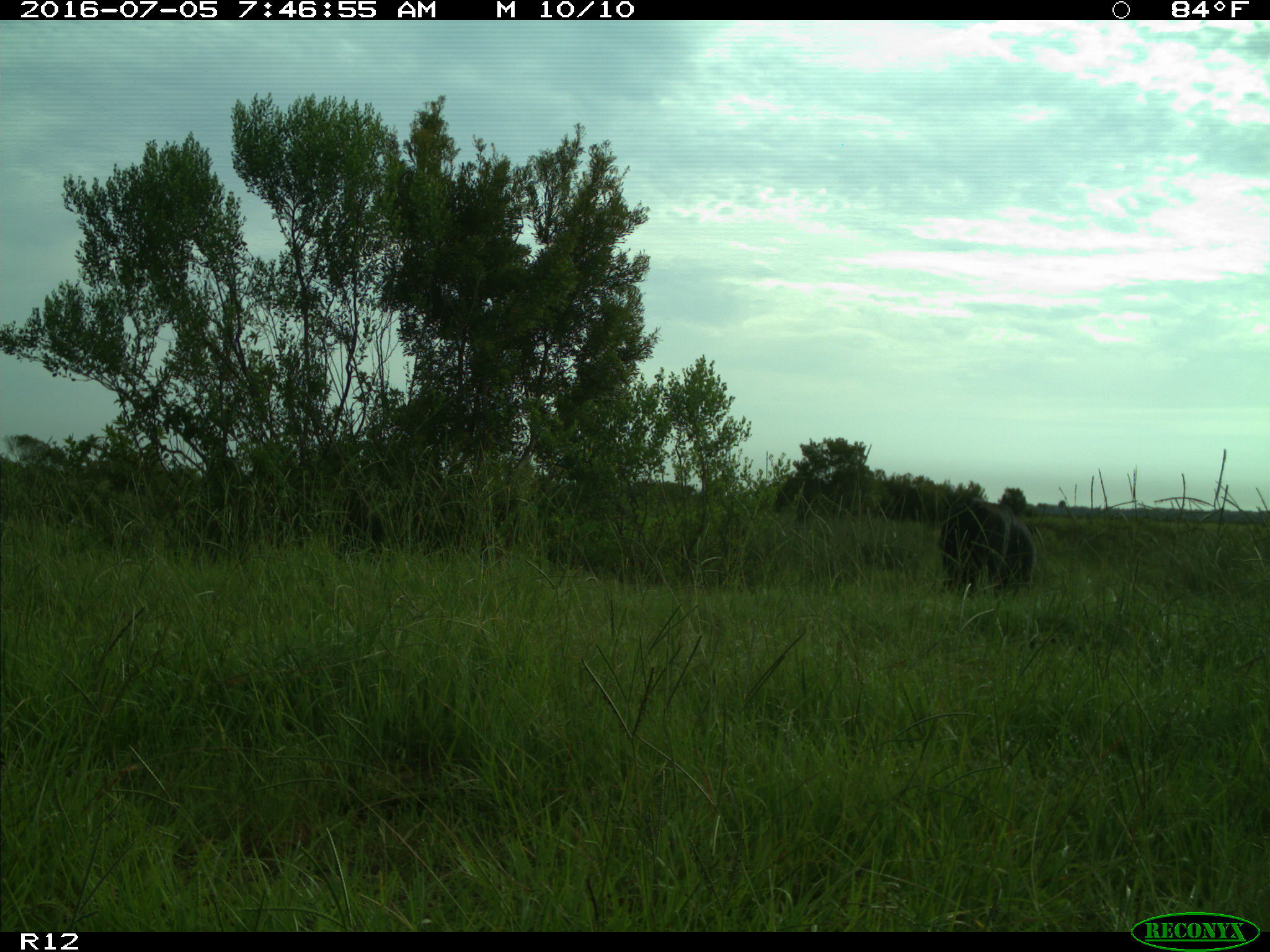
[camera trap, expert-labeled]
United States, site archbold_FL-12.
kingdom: Animalia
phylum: Chordata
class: Mammalia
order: Artiodactyla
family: Bovidae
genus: Bos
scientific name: Bos taurus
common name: domestic cow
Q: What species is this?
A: Bos taurus (domestic cow).